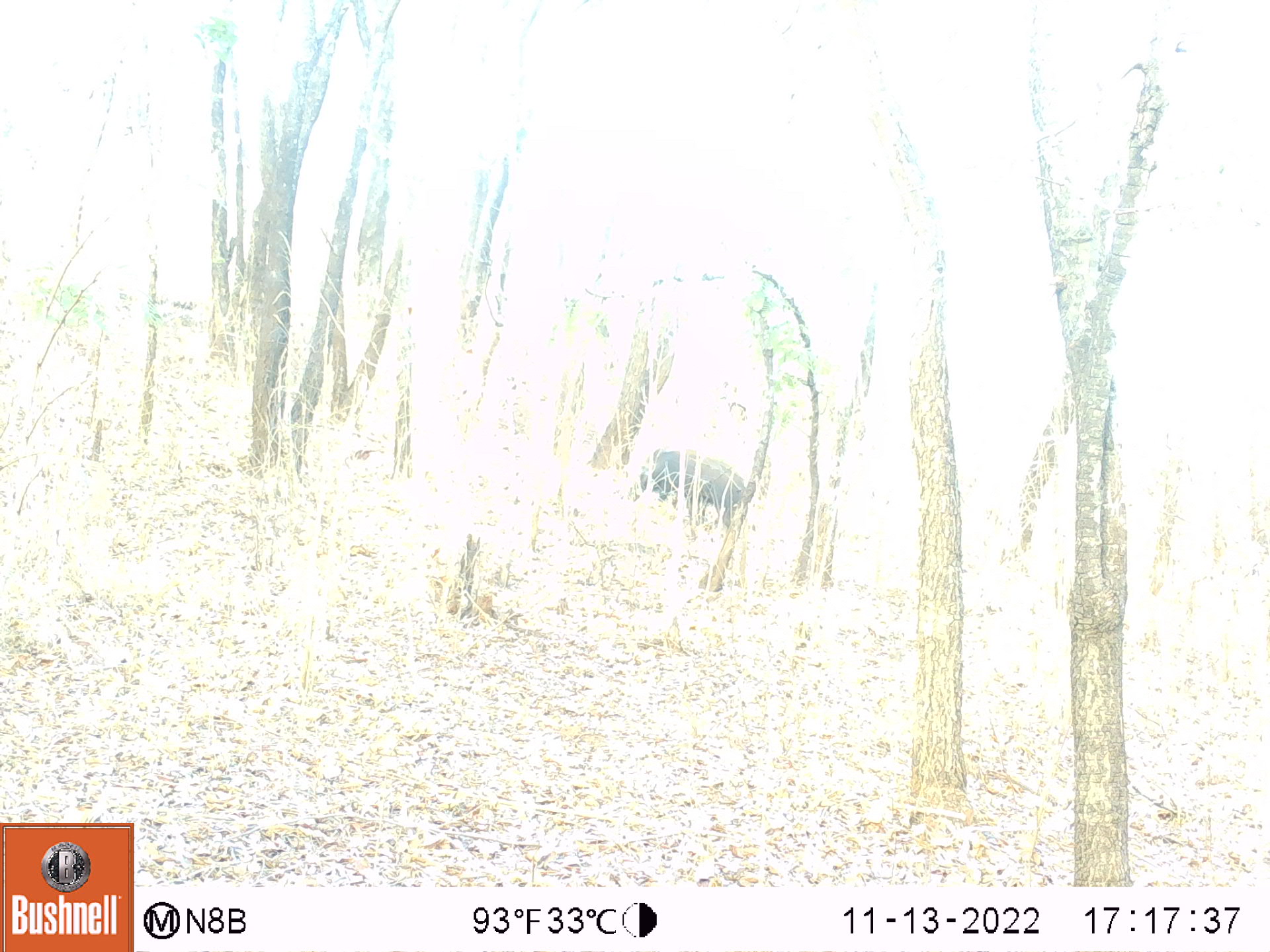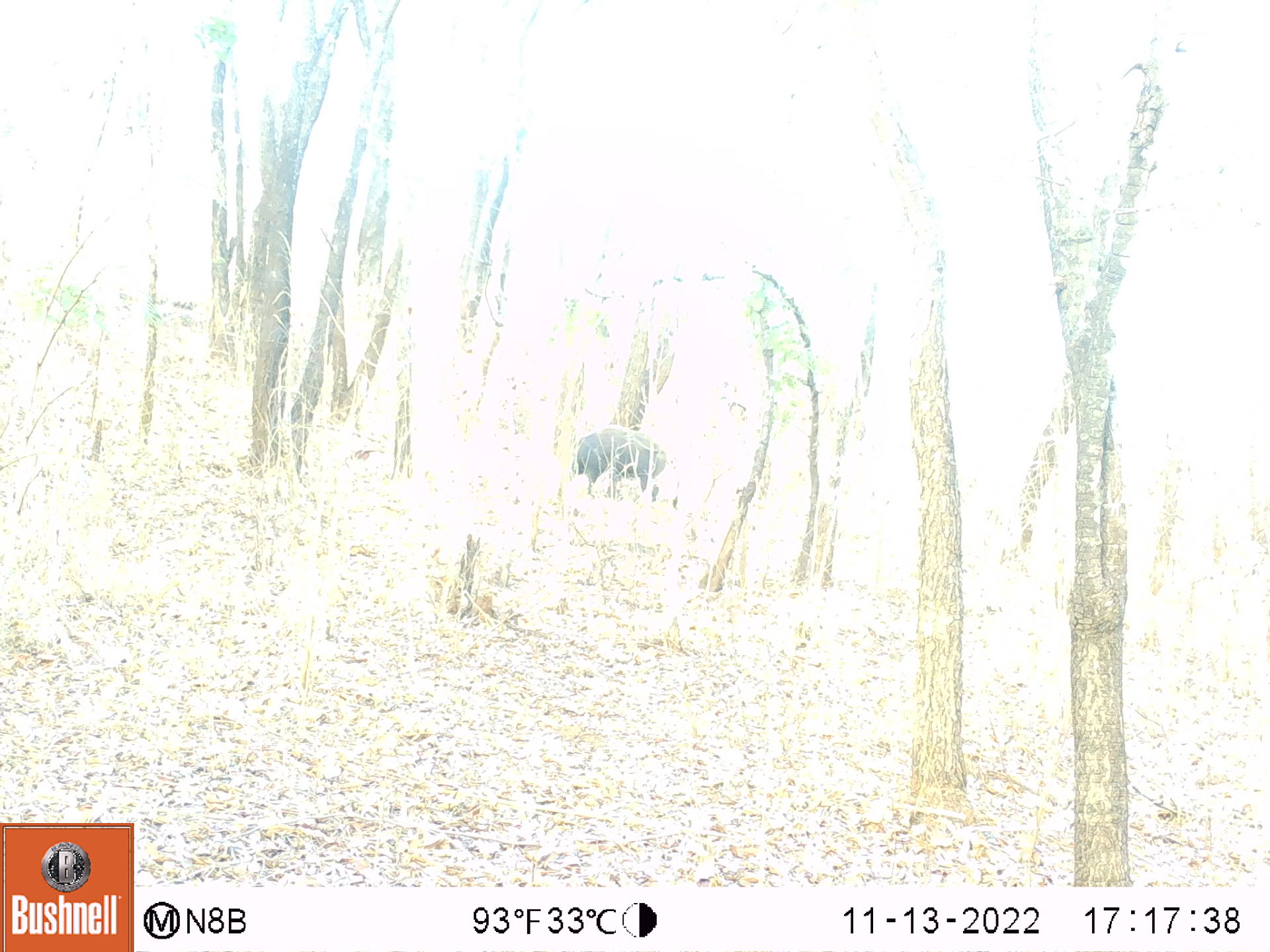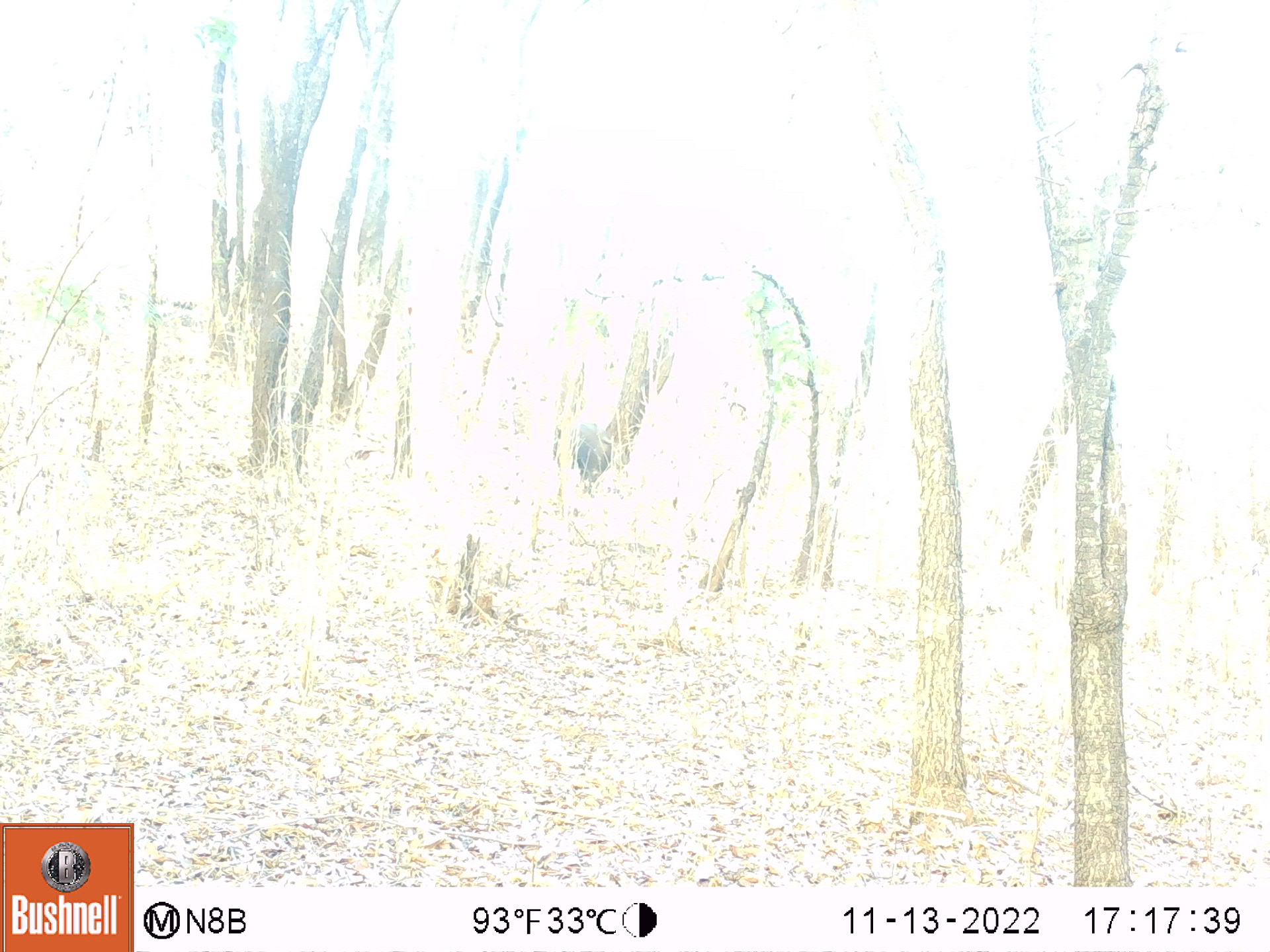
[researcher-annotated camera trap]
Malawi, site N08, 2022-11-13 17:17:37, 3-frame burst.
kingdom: Animalia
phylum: Chordata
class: Mammalia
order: Artiodactyla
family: Suidae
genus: Potamochoerus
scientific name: Potamochoerus larvatus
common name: bushpig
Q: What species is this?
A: Bushpig (Potamochoerus larvatus).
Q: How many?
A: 1.